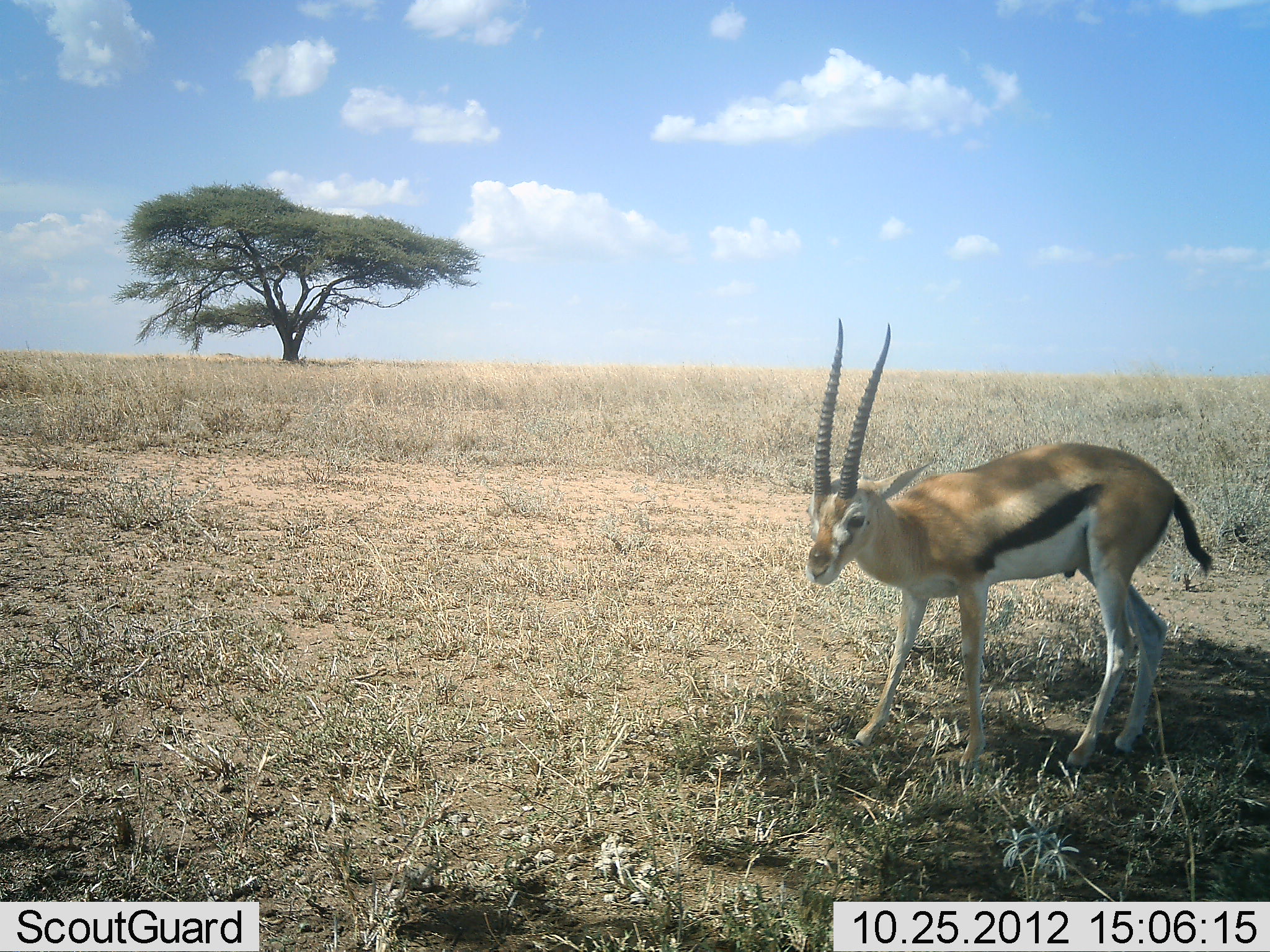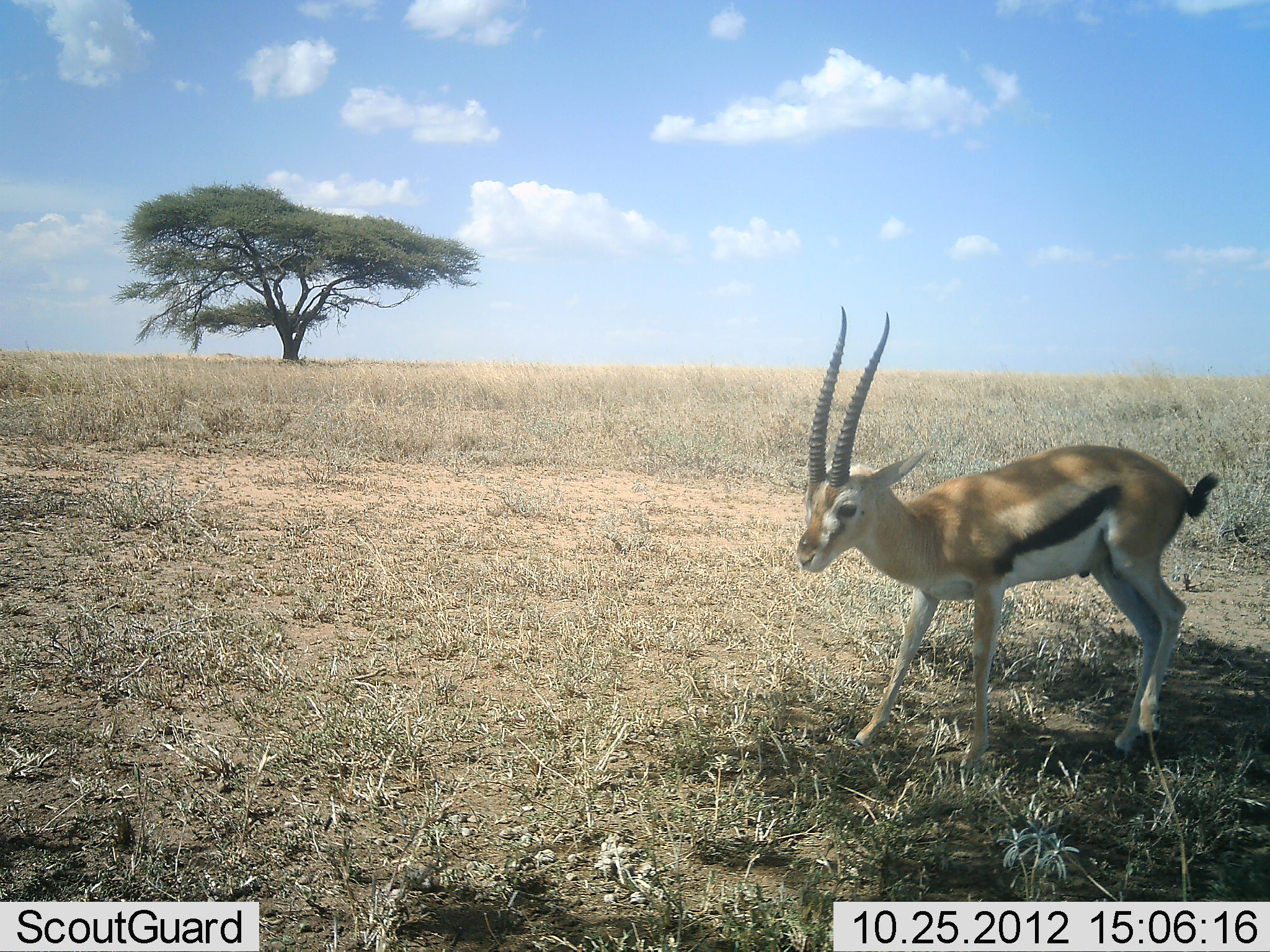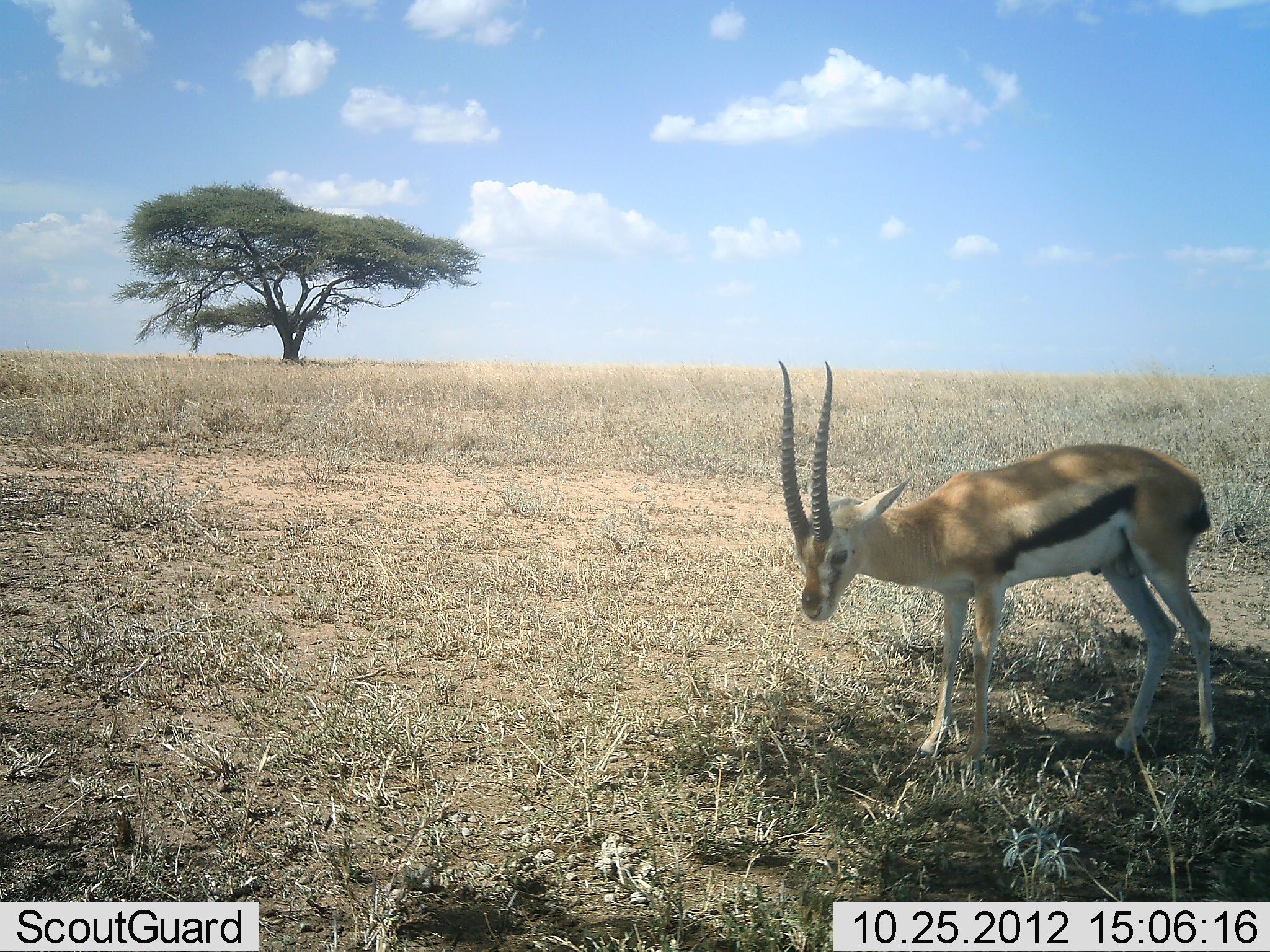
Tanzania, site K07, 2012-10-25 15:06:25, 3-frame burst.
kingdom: Animalia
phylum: Chordata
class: Mammalia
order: Artiodactyla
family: Bovidae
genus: Eudorcas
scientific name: Eudorcas thomsonii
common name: thomson's gazelle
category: gazellethomsons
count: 1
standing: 90%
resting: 10%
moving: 10%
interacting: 0%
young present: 0%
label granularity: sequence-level